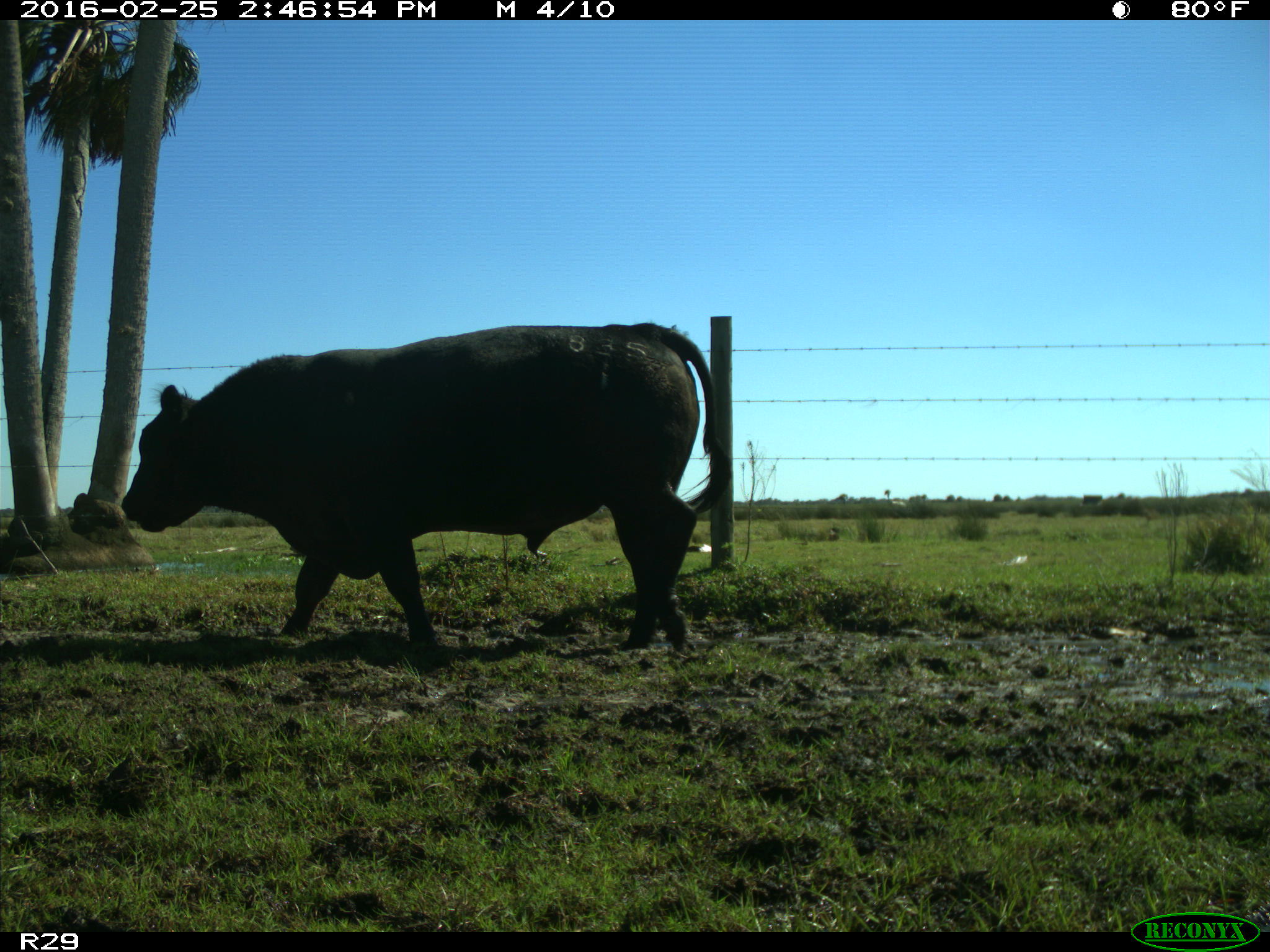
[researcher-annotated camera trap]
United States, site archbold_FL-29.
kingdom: Animalia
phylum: Chordata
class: Mammalia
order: Artiodactyla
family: Bovidae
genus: Bos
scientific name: Bos taurus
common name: domestic cow